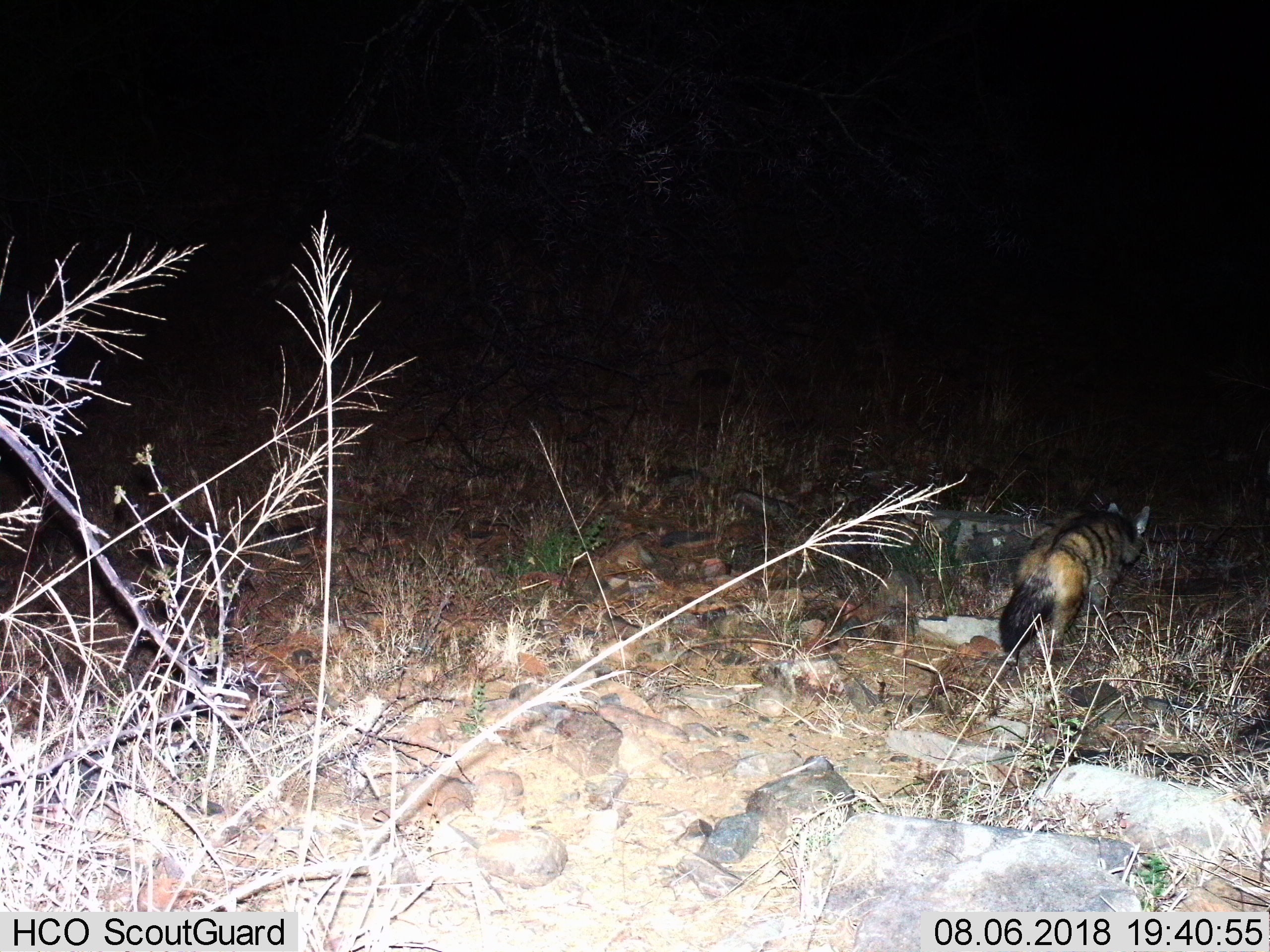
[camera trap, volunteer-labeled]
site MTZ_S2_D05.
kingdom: Animalia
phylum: Chordata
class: Mammalia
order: Carnivora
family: Hyaenidae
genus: Proteles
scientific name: Proteles cristatus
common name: aardwolf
Aardwolf (Proteles cristatus), count 1. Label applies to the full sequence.